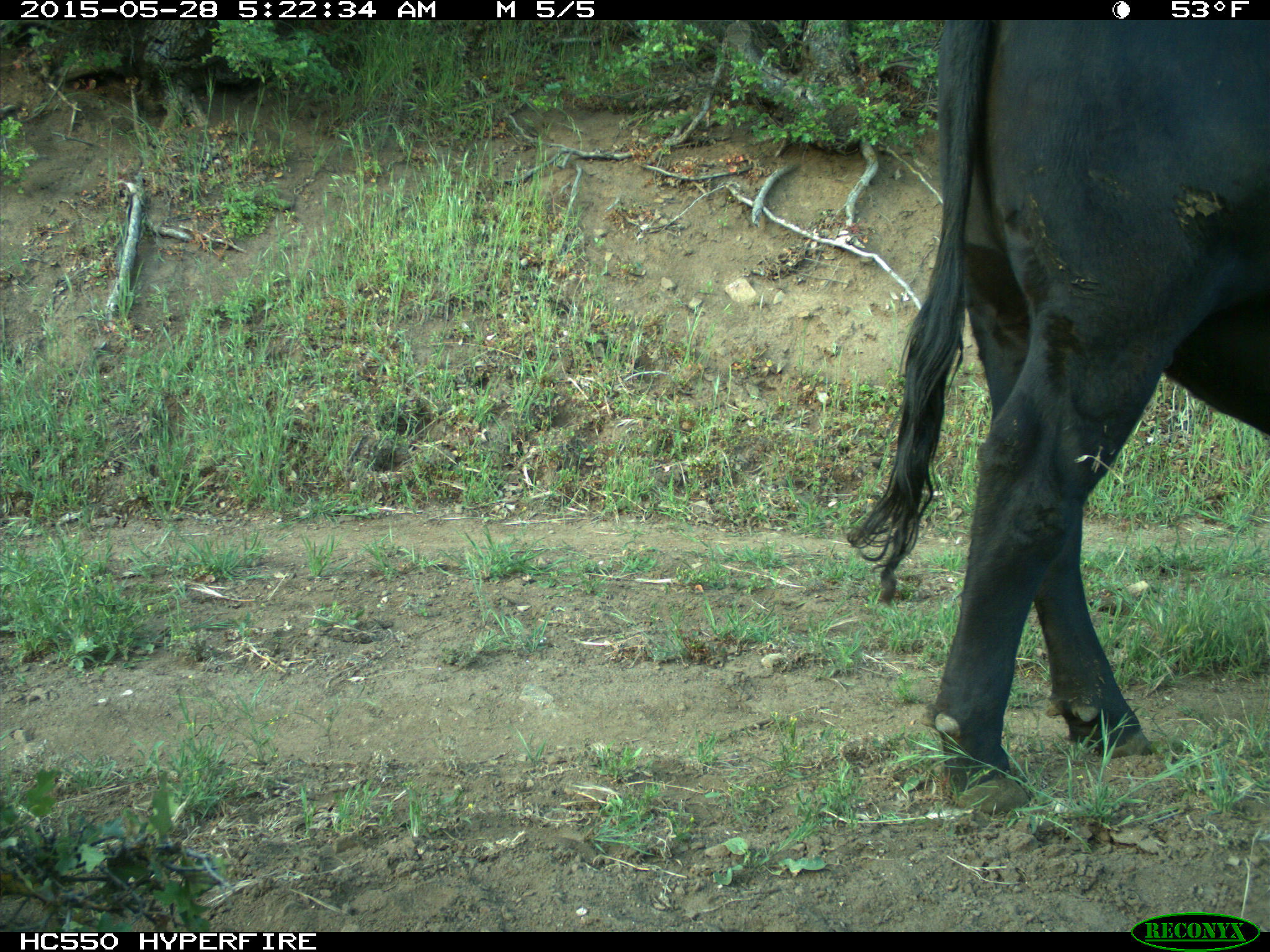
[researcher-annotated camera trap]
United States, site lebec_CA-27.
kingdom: Animalia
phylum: Chordata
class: Mammalia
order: Artiodactyla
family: Bovidae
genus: Bos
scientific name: Bos taurus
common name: domestic cow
Bos taurus (domestic cow).